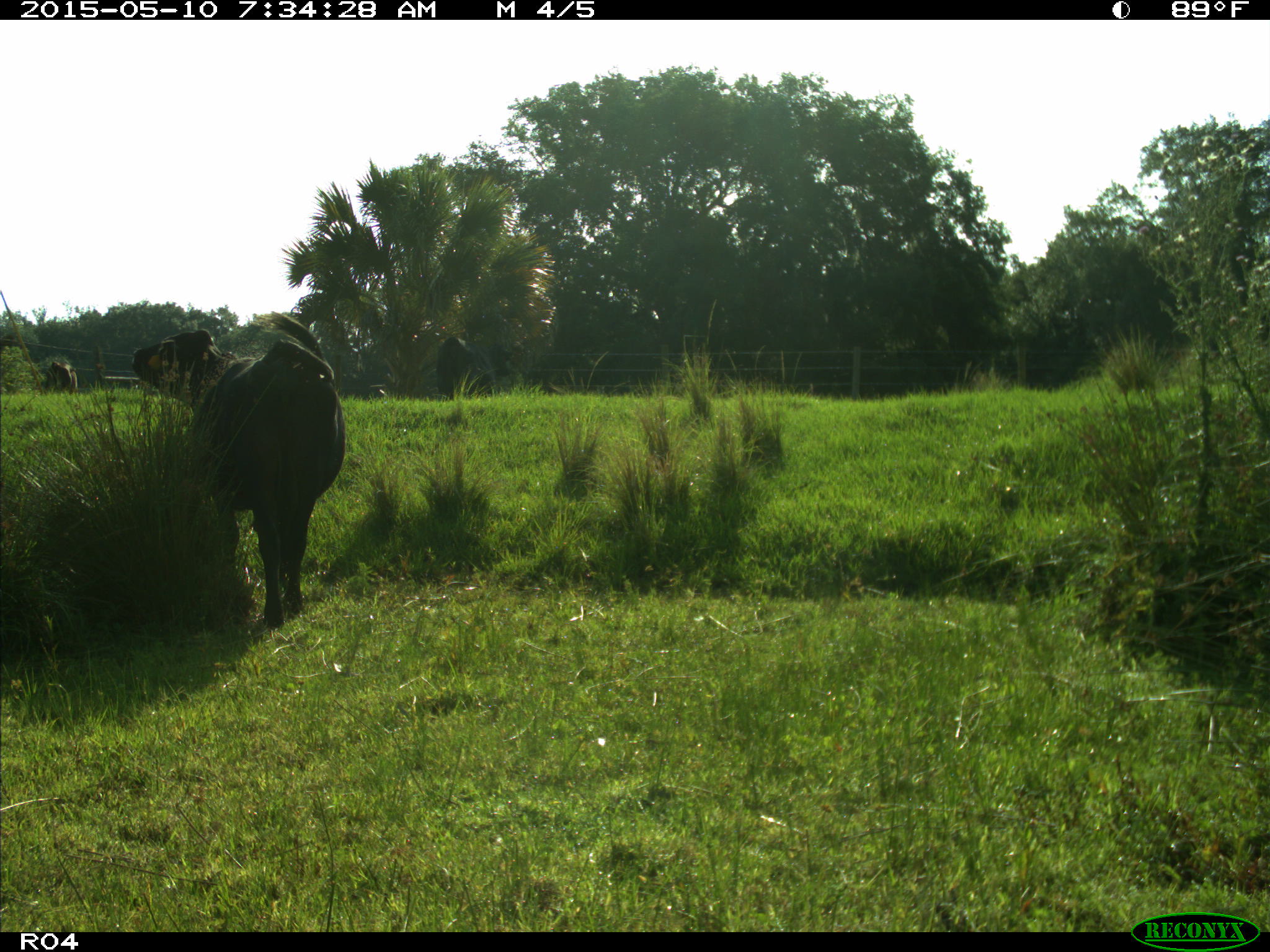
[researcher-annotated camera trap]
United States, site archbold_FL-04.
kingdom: Animalia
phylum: Chordata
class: Mammalia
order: Artiodactyla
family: Bovidae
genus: Bos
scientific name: Bos taurus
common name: domestic cow